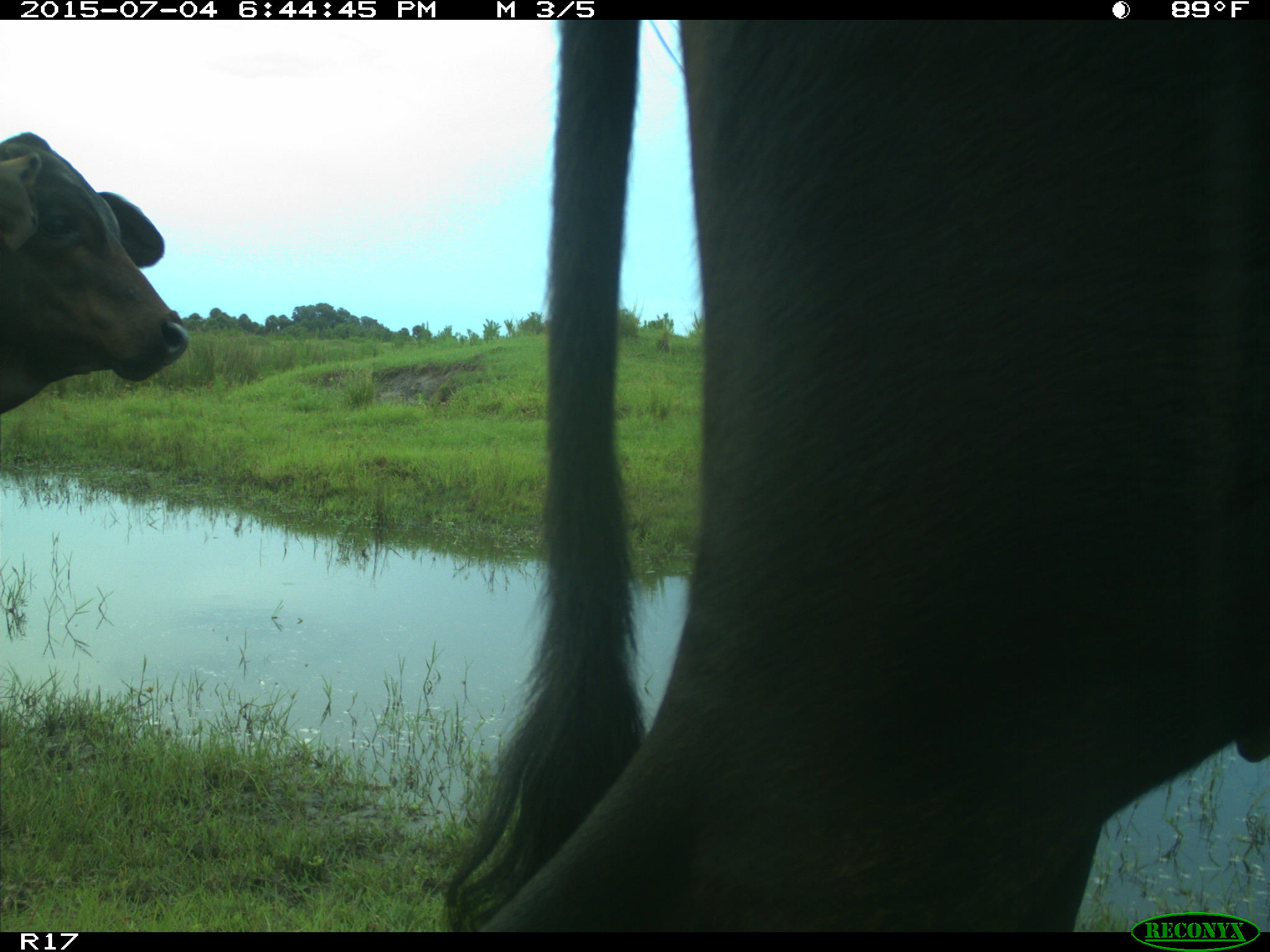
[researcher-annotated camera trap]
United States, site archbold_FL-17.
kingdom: Animalia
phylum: Chordata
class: Mammalia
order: Artiodactyla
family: Bovidae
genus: Bos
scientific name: Bos taurus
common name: domestic cow